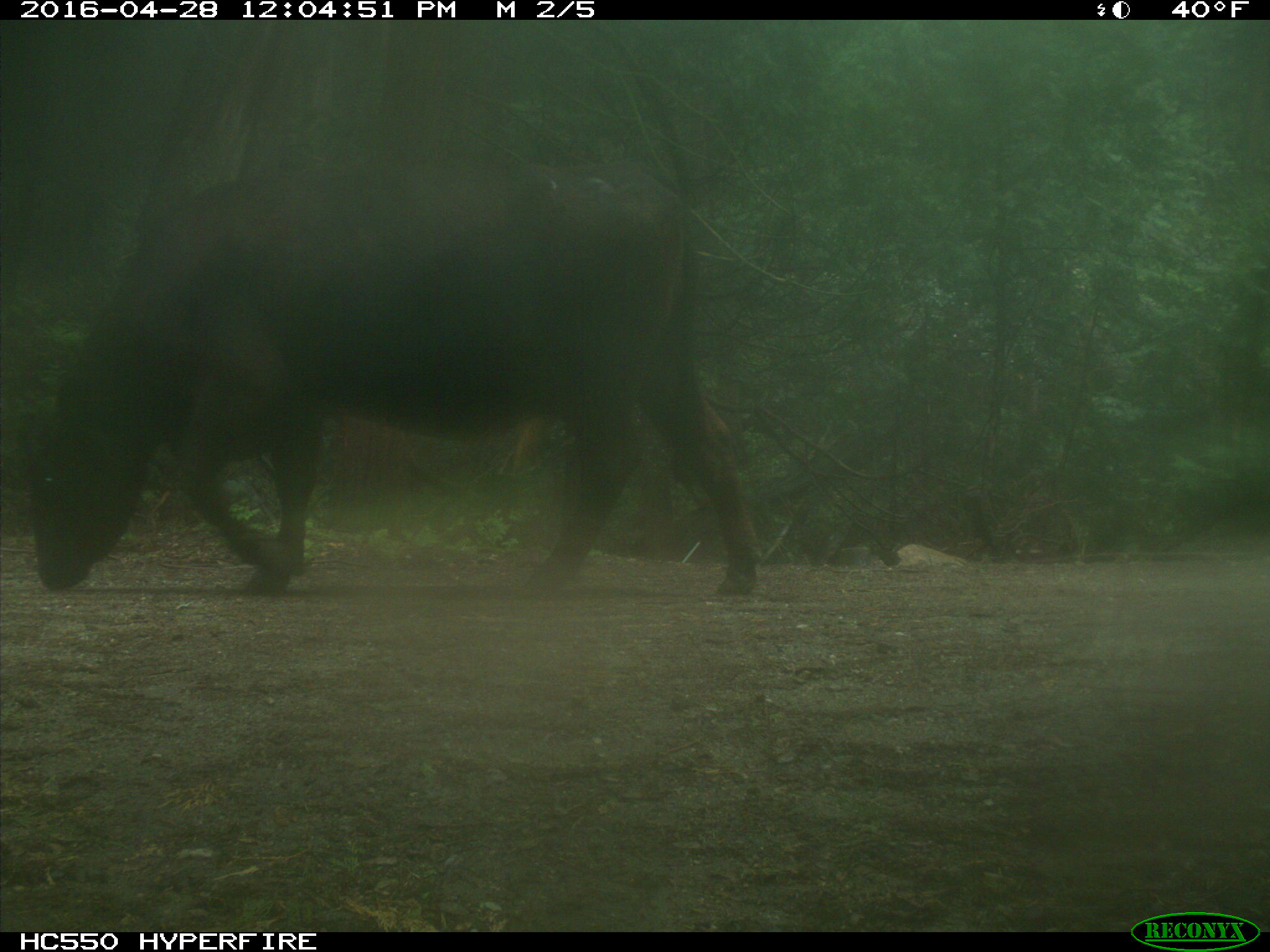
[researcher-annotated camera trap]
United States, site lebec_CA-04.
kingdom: Animalia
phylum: Chordata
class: Mammalia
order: Artiodactyla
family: Bovidae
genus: Bos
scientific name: Bos taurus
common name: domestic cow